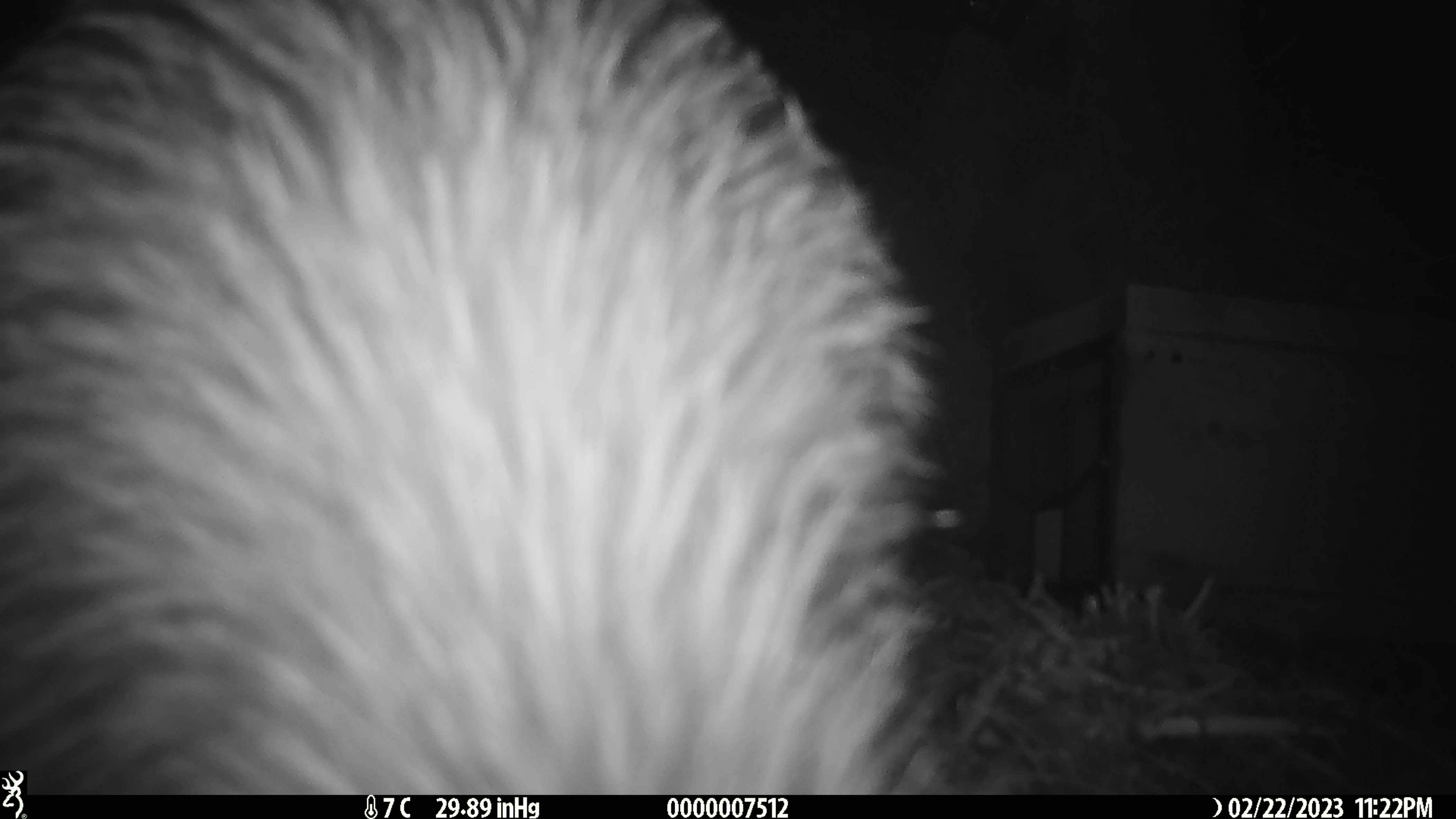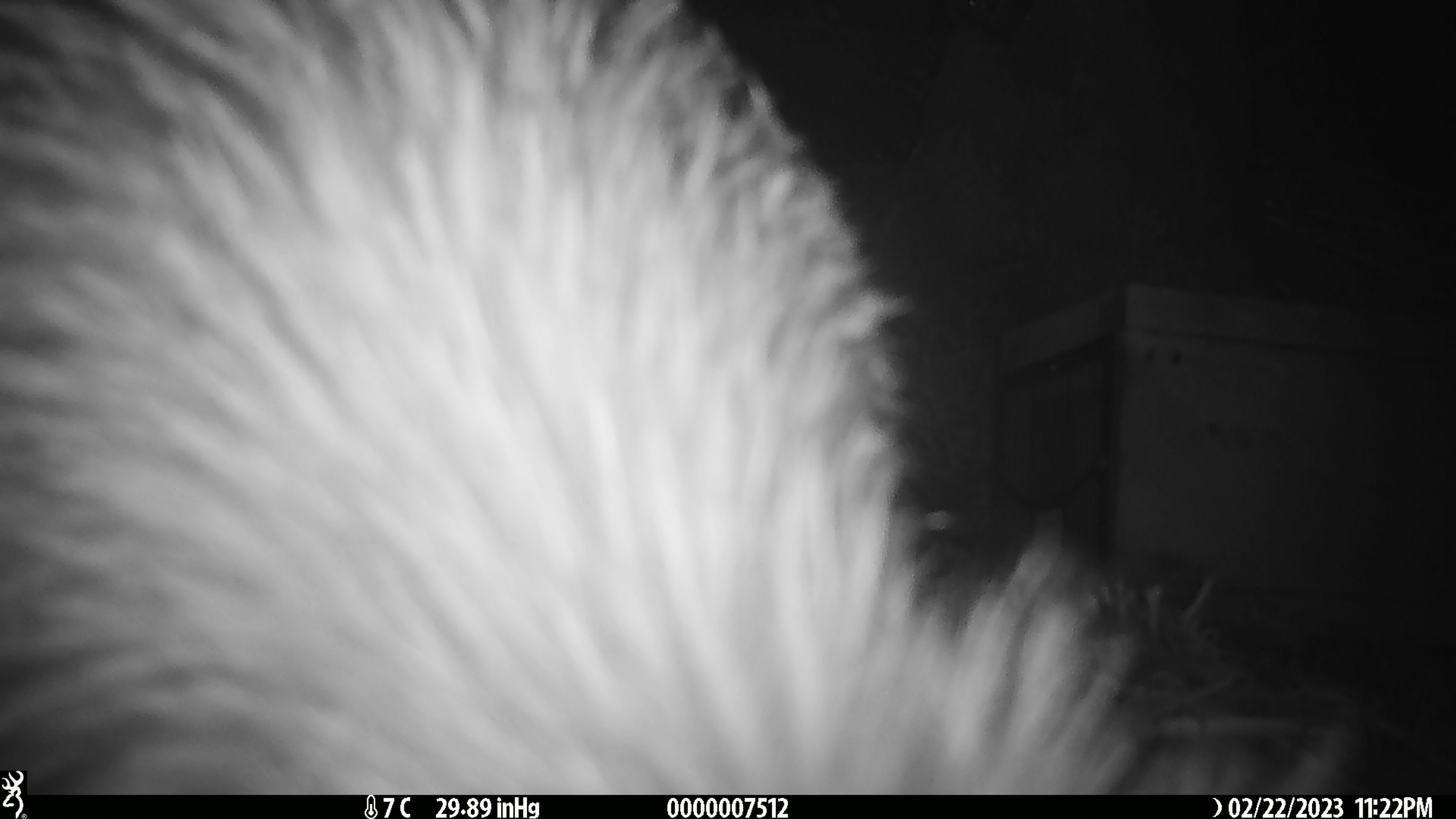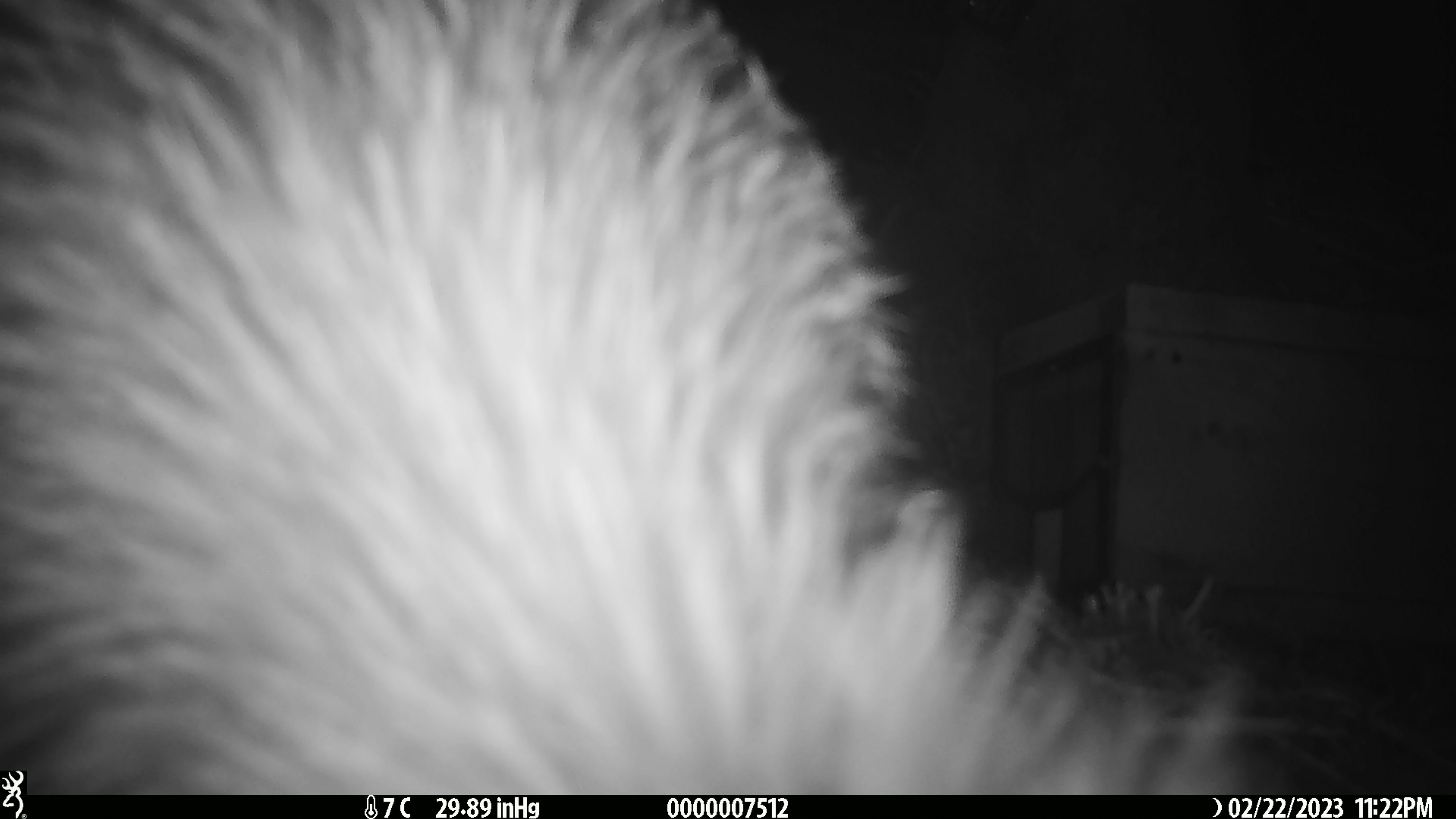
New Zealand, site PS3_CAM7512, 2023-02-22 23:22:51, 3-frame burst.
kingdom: Animalia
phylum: Chordata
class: Aves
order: Apterygiformes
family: Apterygidae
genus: Apteryx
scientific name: Apteryx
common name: kiwi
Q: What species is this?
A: Kiwi (Apteryx).